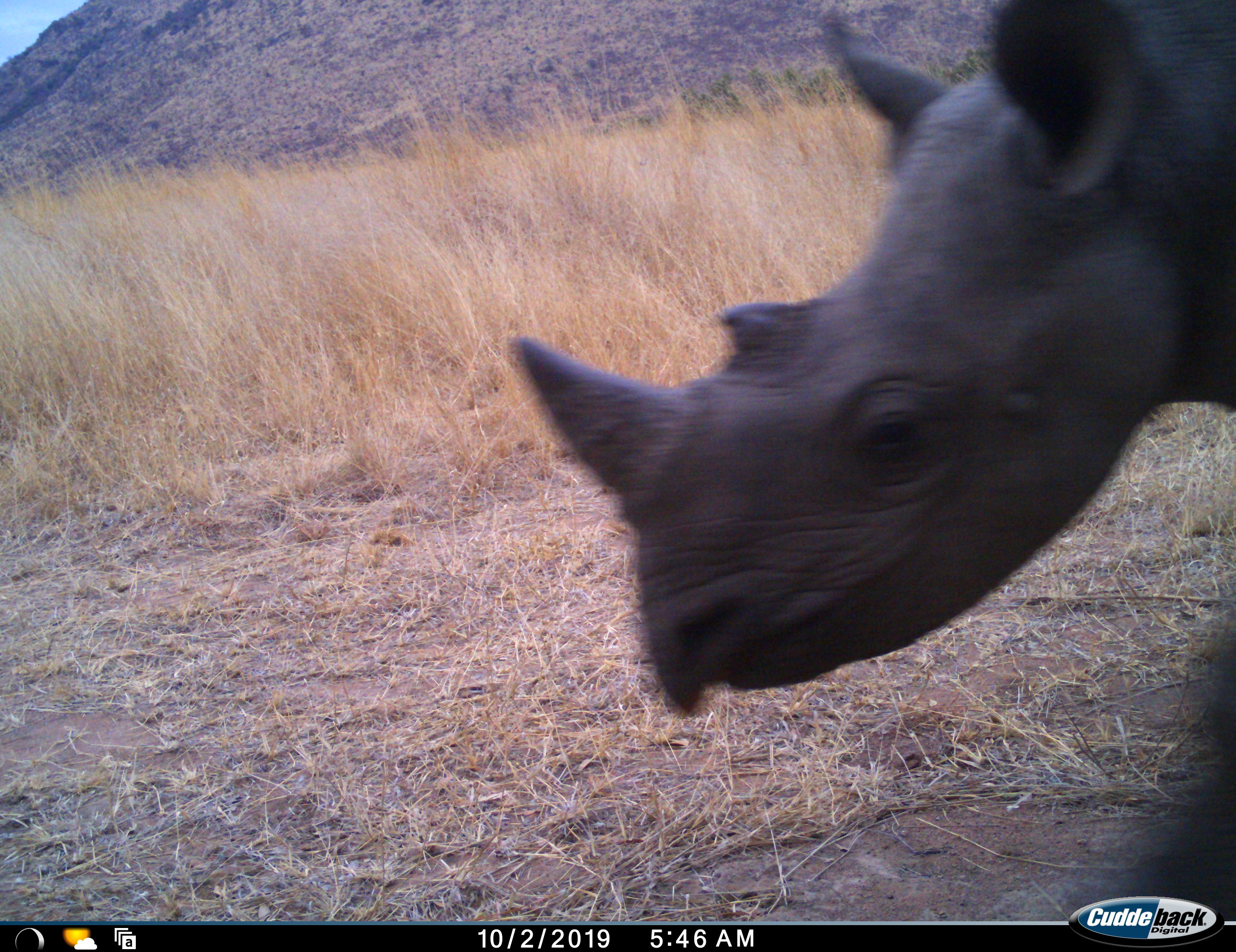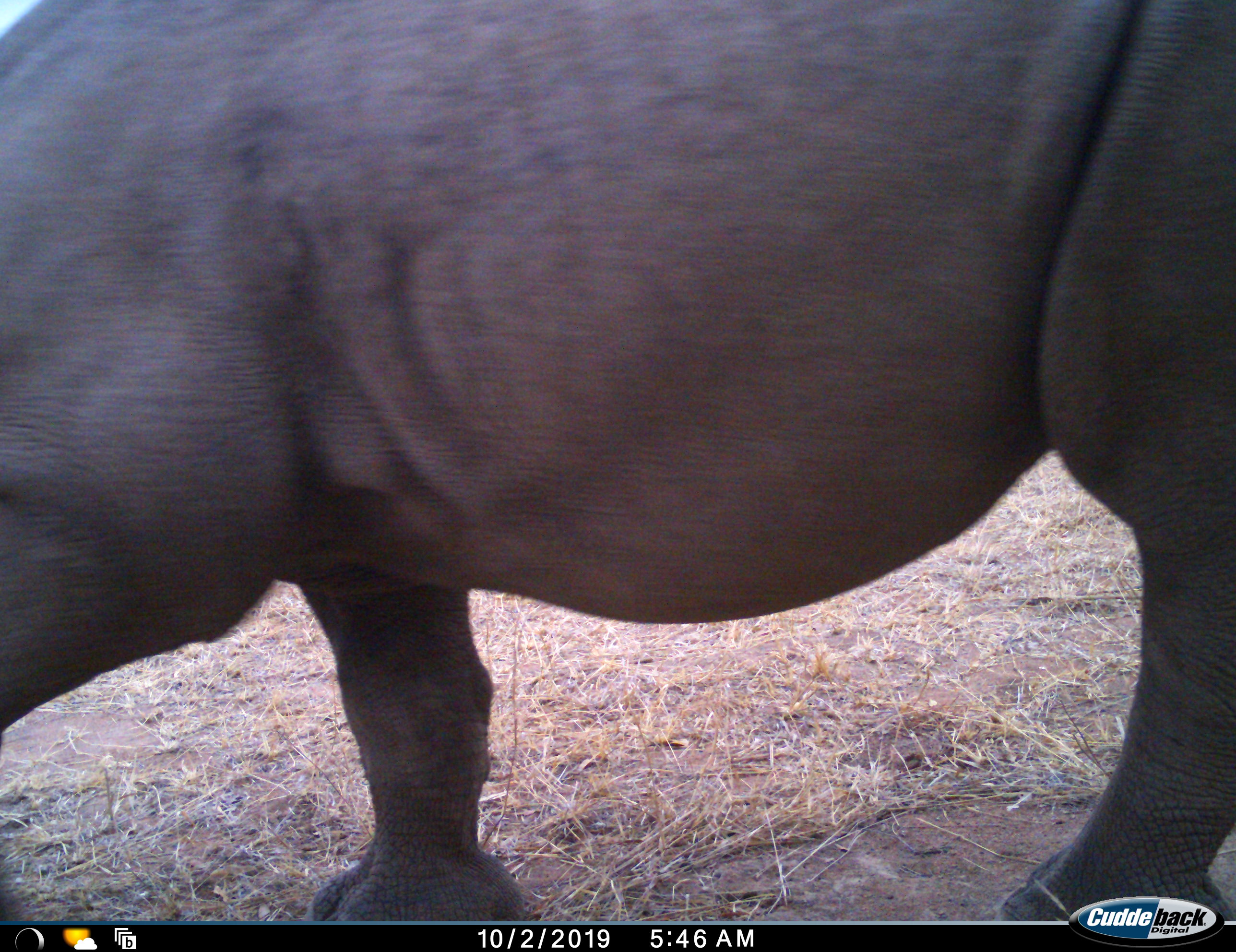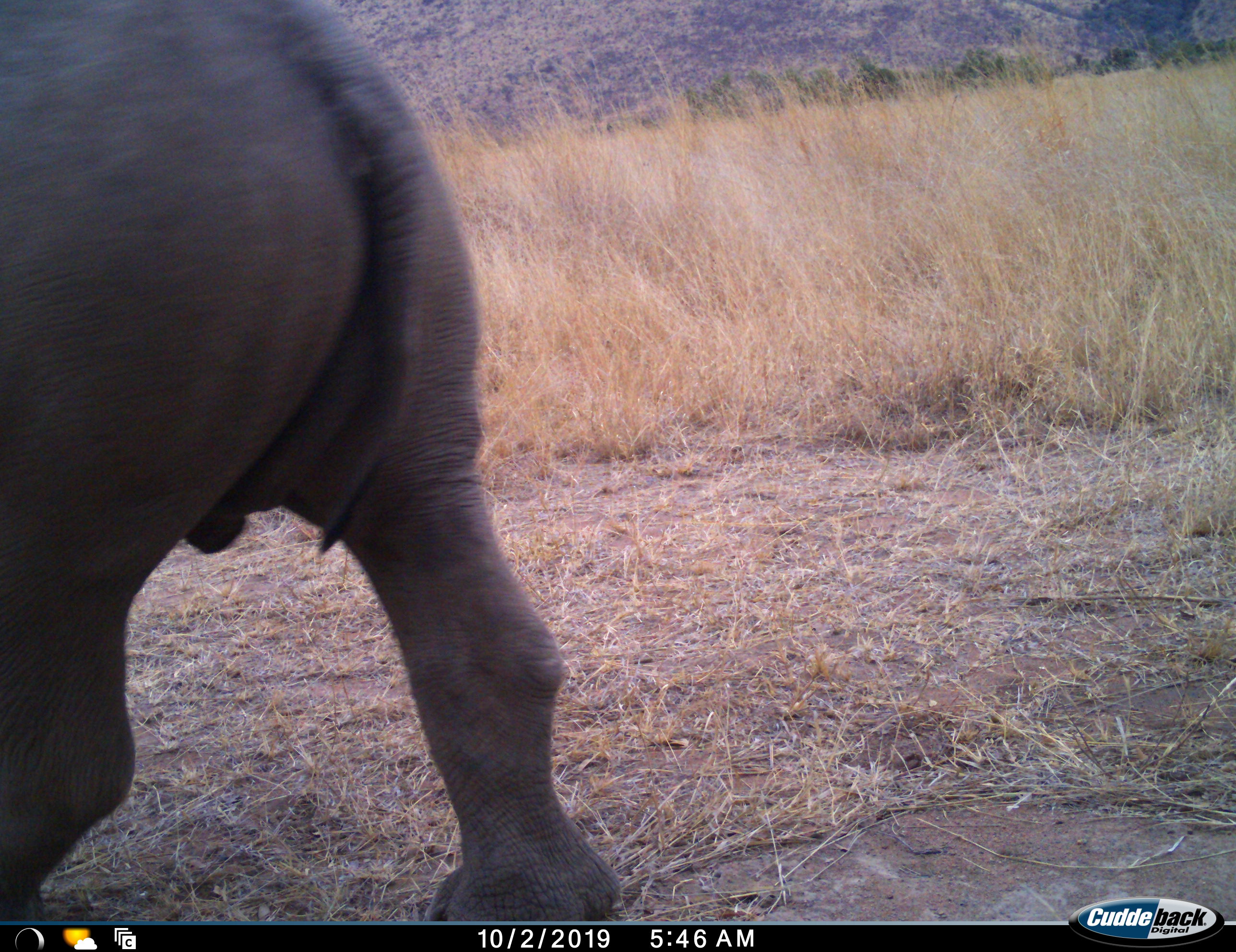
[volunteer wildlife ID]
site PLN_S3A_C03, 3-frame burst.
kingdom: Animalia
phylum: Chordata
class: Mammalia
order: Perissodactyla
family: Rhinocerotidae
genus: Diceros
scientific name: Diceros bicornis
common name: black rhinoceros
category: rhinocerosblack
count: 1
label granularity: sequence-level